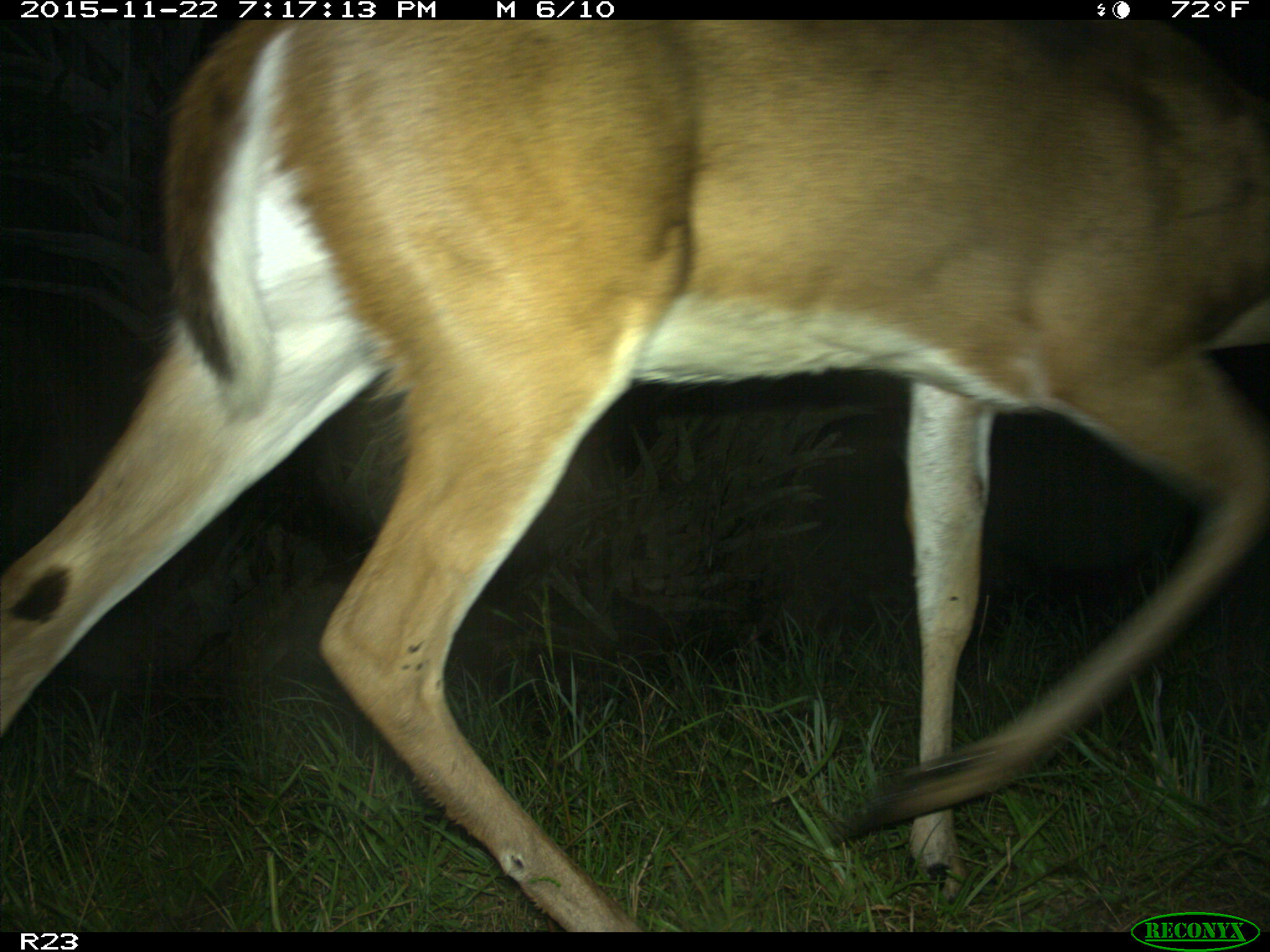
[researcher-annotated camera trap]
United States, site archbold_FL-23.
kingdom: Animalia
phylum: Chordata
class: Mammalia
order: Artiodactyla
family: Cervidae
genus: Odocoileus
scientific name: Odocoileus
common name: deer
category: unidentified deer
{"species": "unidentified deer (deer) (Odocoileus)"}